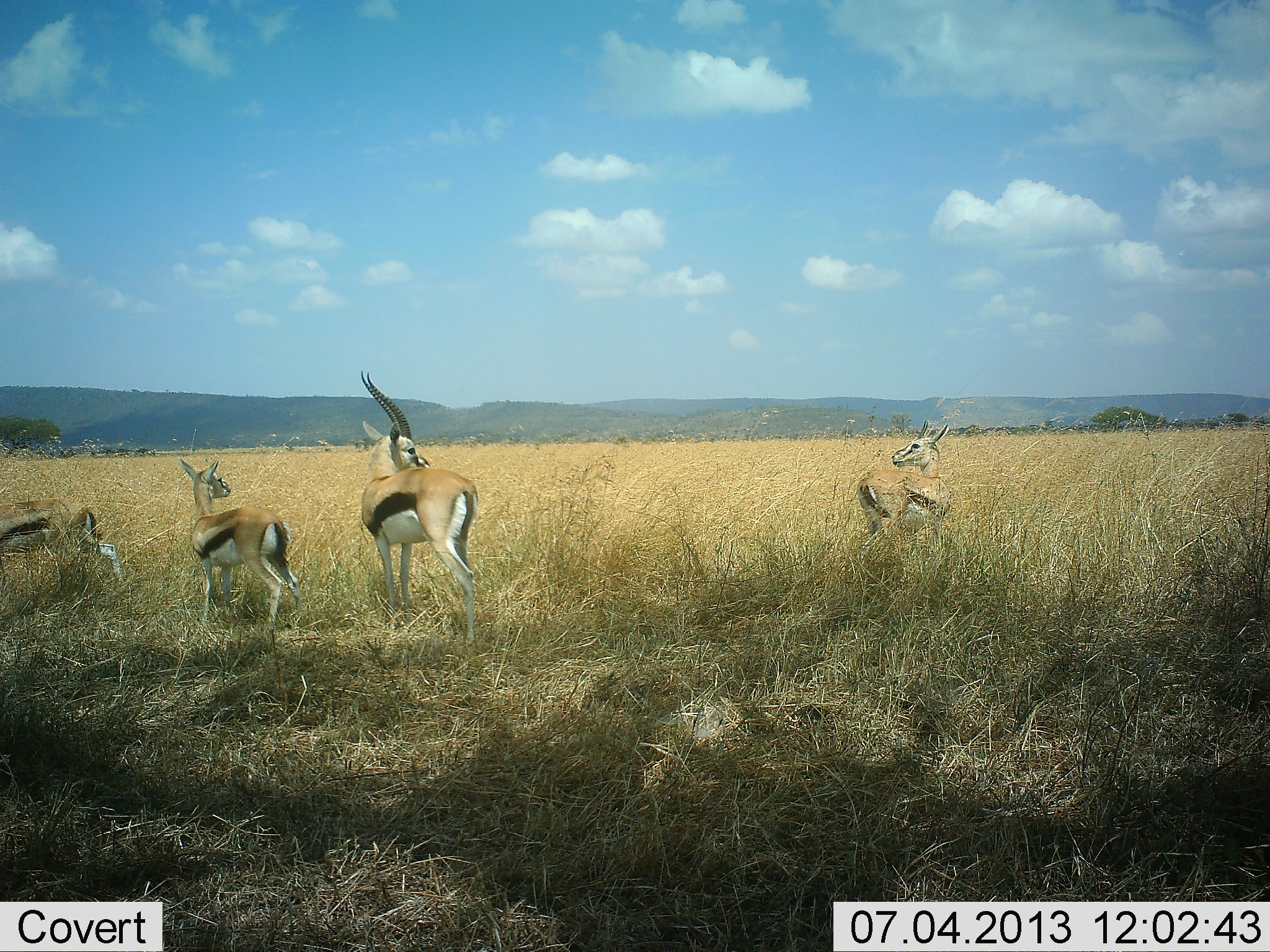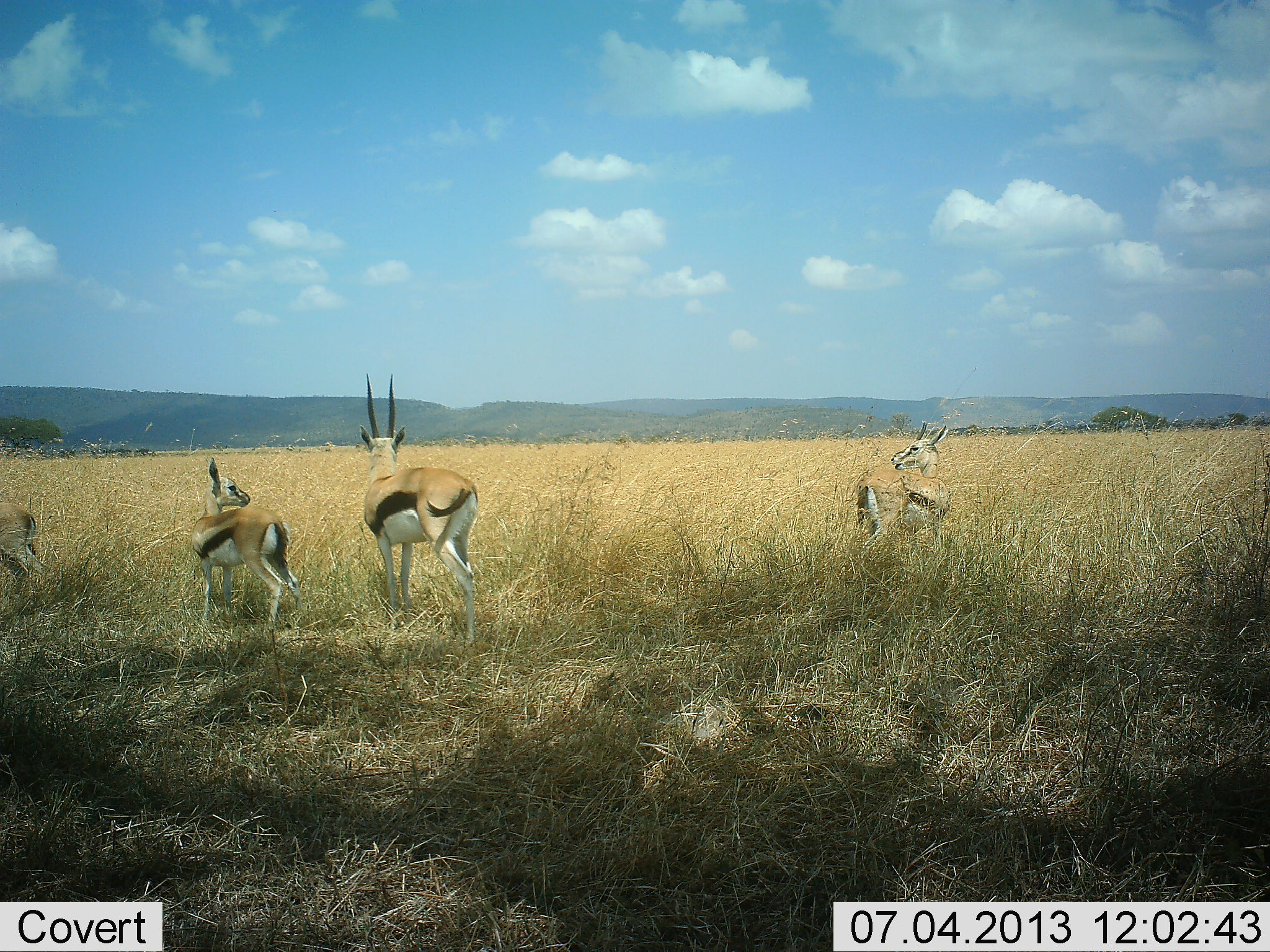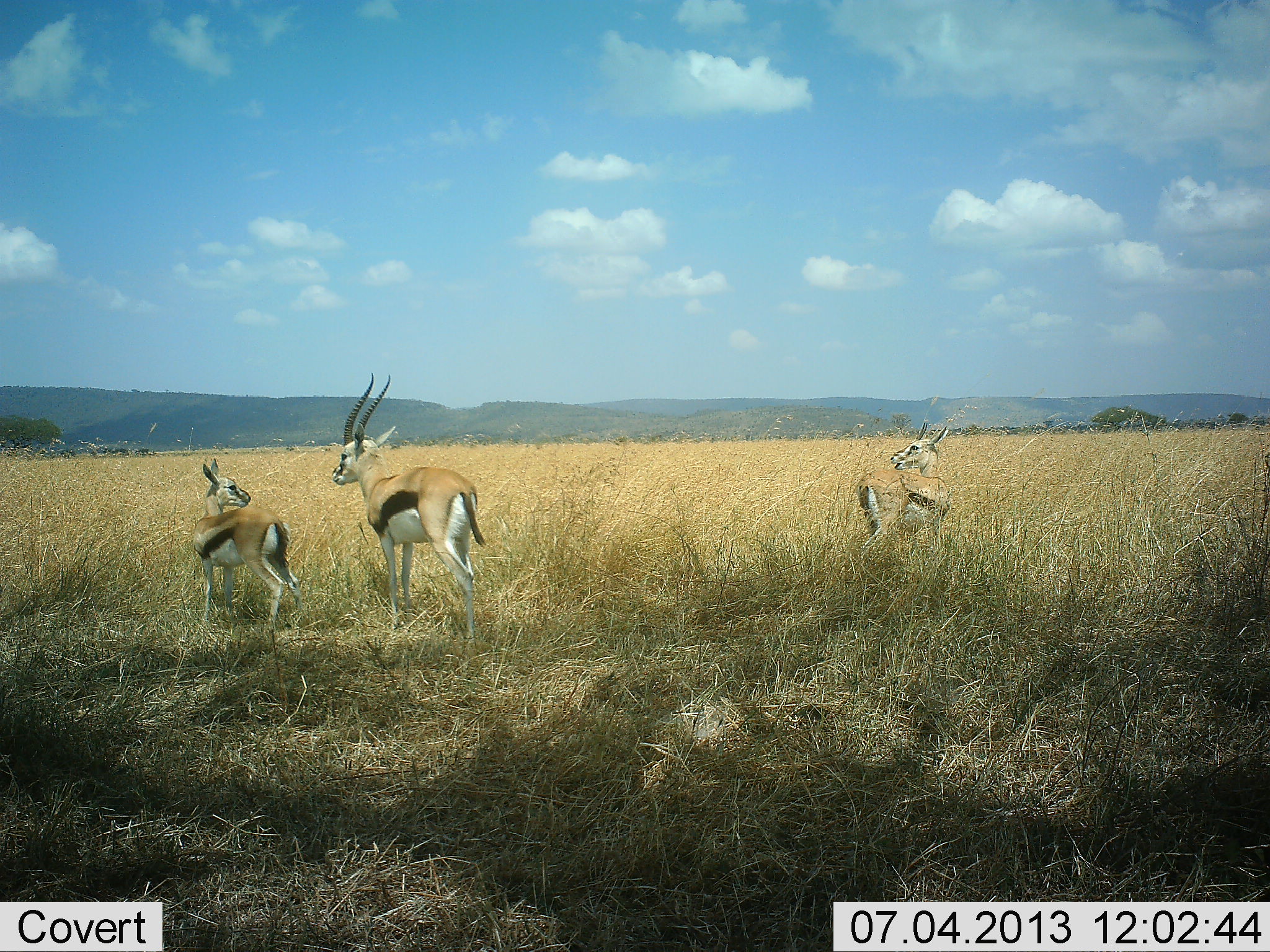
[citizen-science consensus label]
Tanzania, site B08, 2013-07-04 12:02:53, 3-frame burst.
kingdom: Animalia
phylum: Chordata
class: Mammalia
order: Artiodactyla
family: Bovidae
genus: Eudorcas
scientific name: Eudorcas thomsonii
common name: thomson's gazelle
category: gazellethomsons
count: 4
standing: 92%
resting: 0%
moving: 38%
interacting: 0%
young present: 12%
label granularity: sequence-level